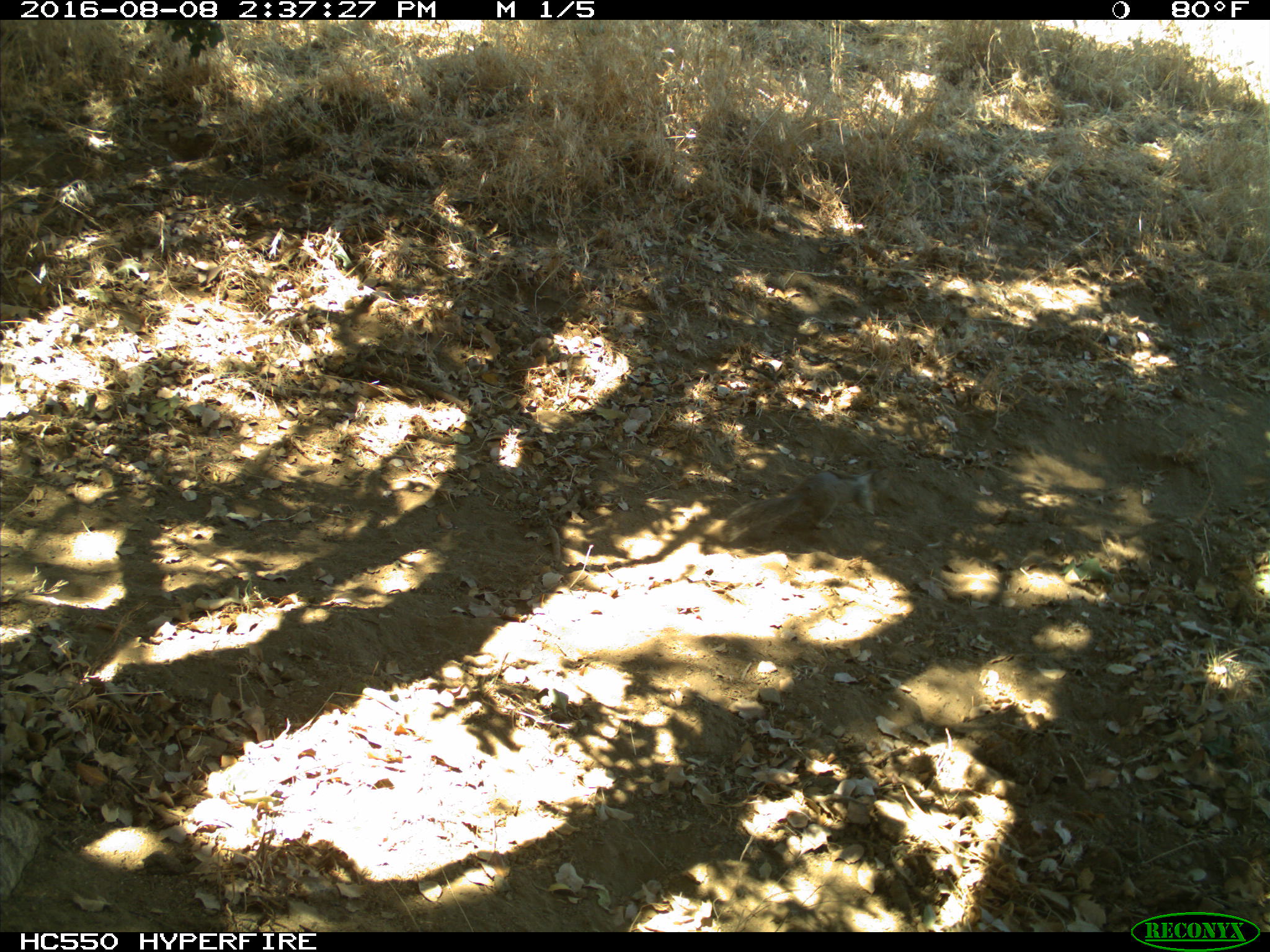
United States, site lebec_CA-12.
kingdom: Animalia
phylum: Chordata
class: Mammalia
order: Rodentia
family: Sciuridae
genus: Otospermophilus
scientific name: Otospermophilus beecheyi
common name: california ground squirrel